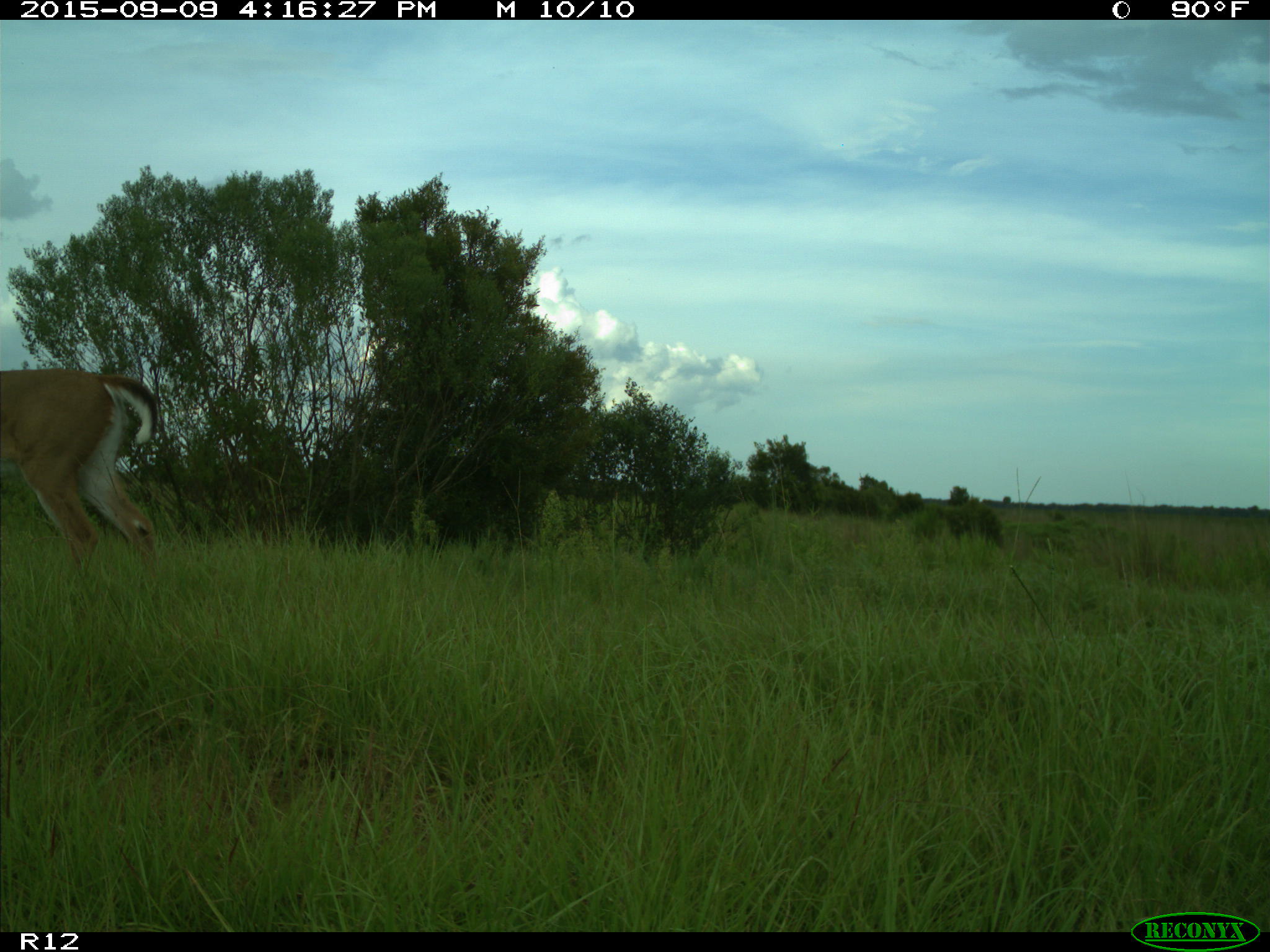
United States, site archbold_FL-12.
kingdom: Animalia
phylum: Chordata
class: Mammalia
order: Artiodactyla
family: Cervidae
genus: Odocoileus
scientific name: Odocoileus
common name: deer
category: unidentified deer